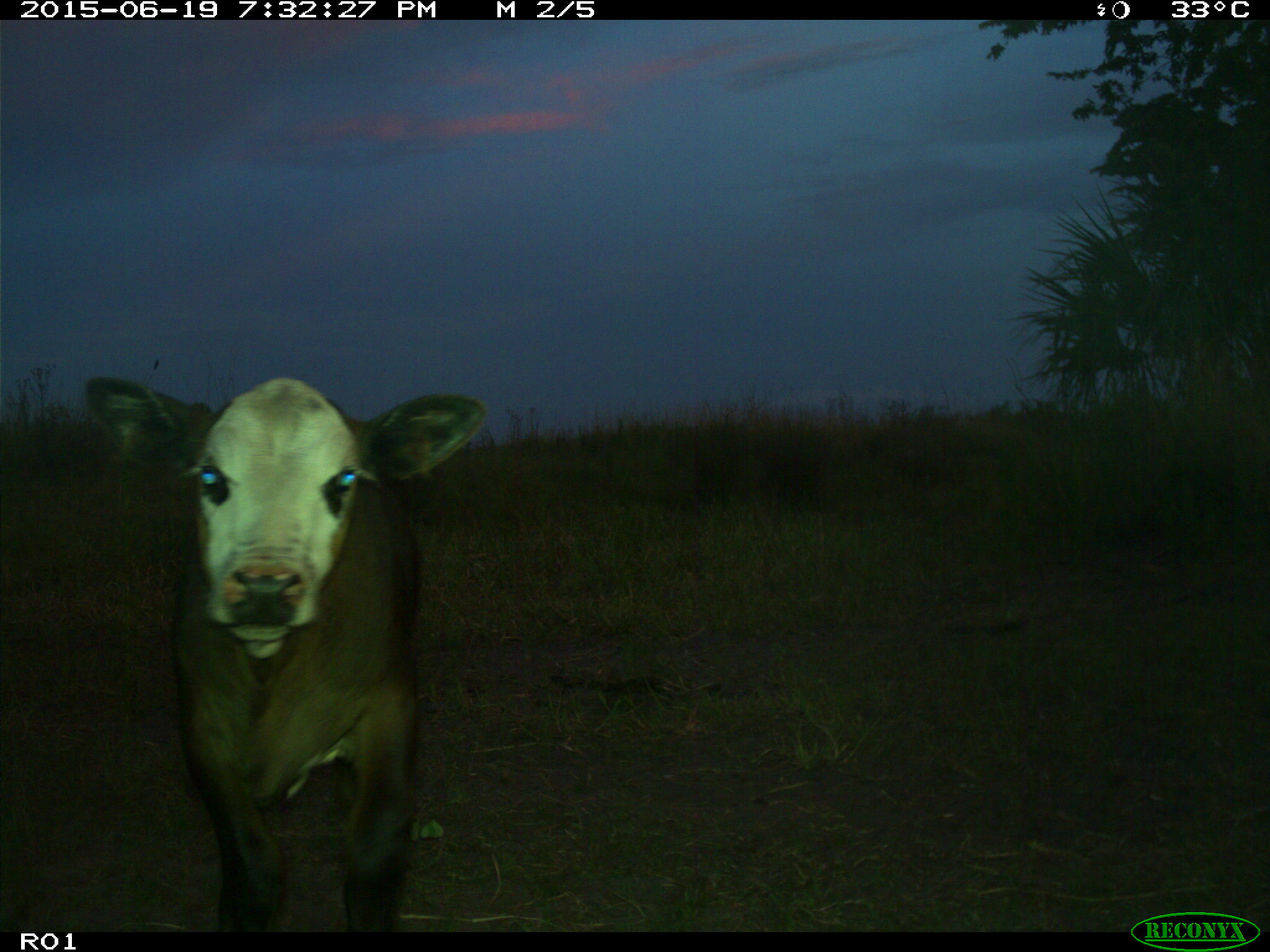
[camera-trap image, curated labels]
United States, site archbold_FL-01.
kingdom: Animalia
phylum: Chordata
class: Mammalia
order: Artiodactyla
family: Bovidae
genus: Bos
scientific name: Bos taurus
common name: domestic cow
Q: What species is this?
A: Bos taurus (domestic cow).